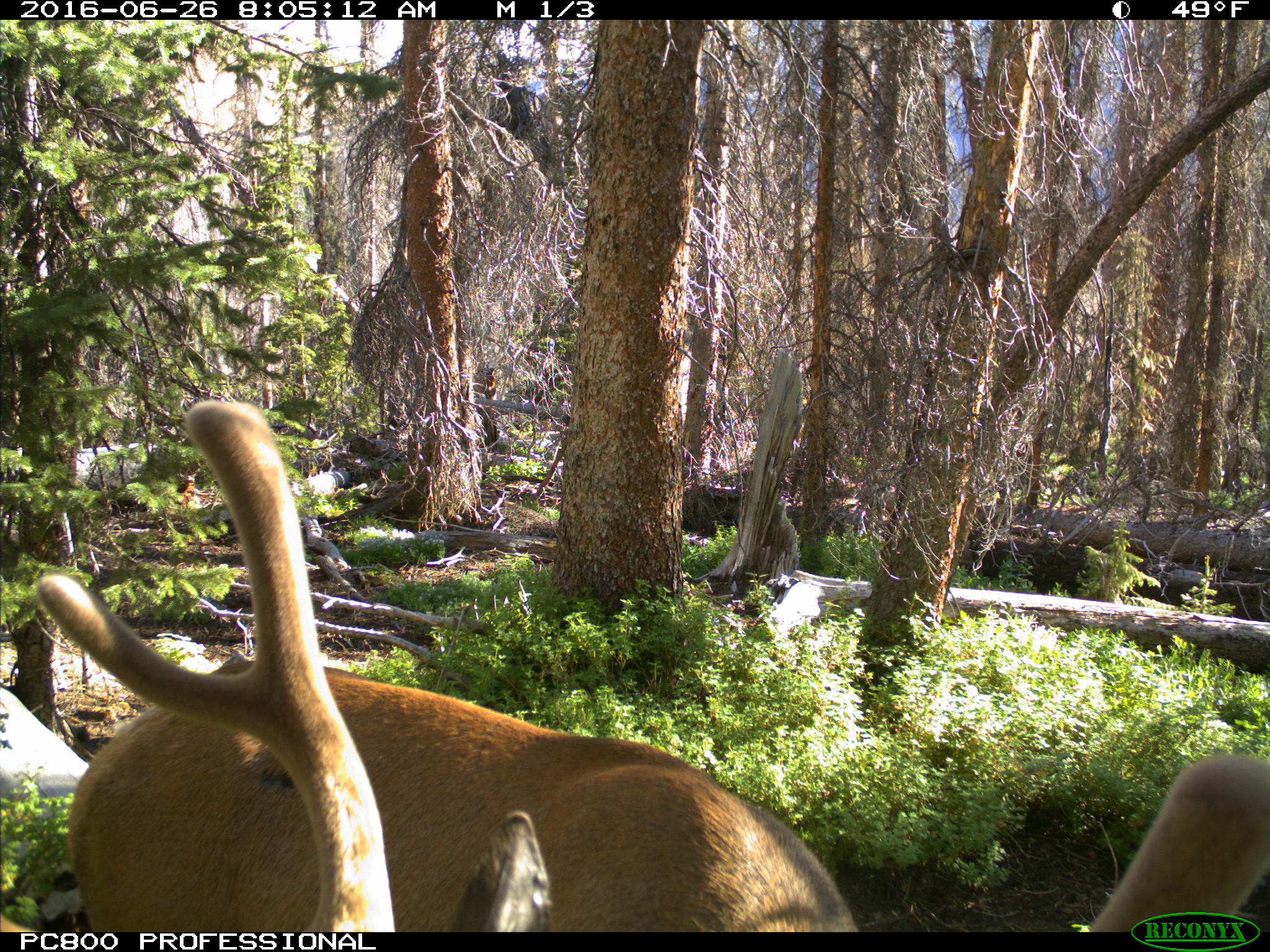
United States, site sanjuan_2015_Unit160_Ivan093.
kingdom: Animalia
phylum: Chordata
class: Mammalia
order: Artiodactyla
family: Cervidae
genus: Cervus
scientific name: Cervus elaphus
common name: red deer